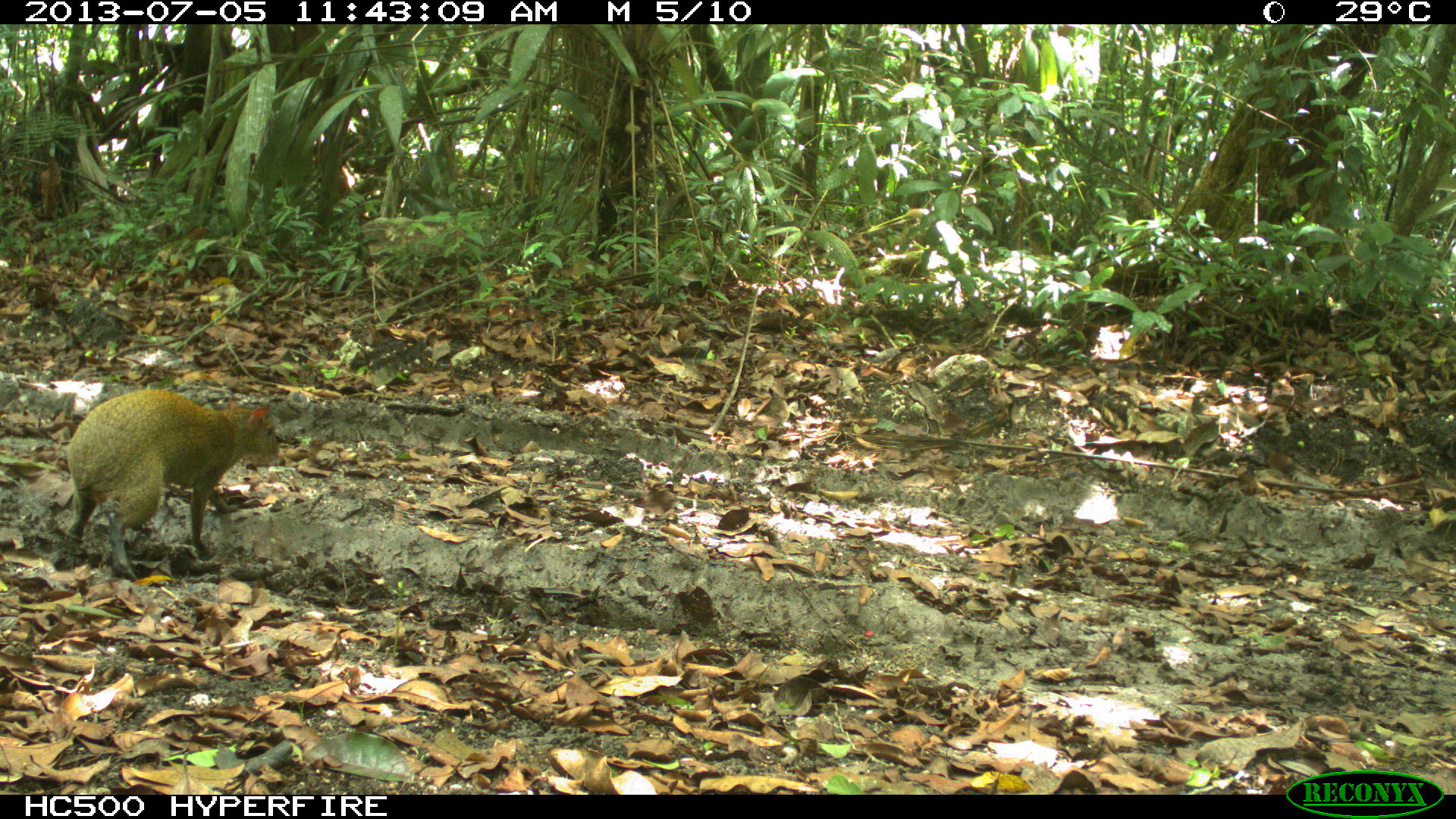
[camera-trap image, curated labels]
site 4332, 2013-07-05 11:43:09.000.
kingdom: Animalia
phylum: Chordata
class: Mammalia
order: Rodentia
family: Dasyproctidae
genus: Dasyprocta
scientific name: Dasyprocta punctata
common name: central american agouti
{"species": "Dasyprocta punctata (central american agouti)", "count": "1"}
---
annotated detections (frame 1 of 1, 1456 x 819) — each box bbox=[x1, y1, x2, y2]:
dasyprocta punctata: bbox=[66, 389, 279, 581]